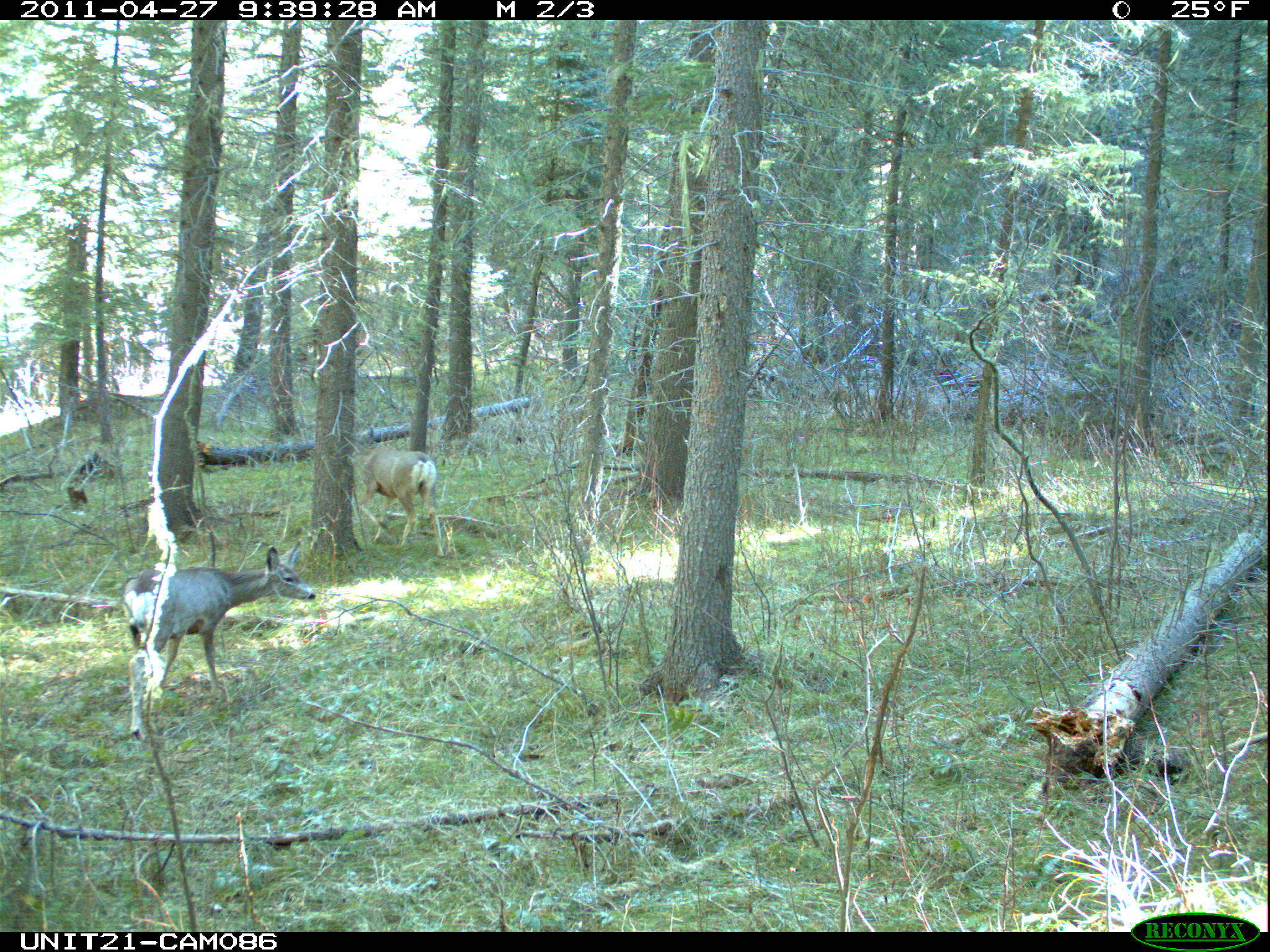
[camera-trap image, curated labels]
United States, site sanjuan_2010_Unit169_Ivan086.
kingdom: Animalia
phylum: Chordata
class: Mammalia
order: Artiodactyla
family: Cervidae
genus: Odocoileus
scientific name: Odocoileus hemionus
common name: mule deer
Odocoileus hemionus (mule deer).